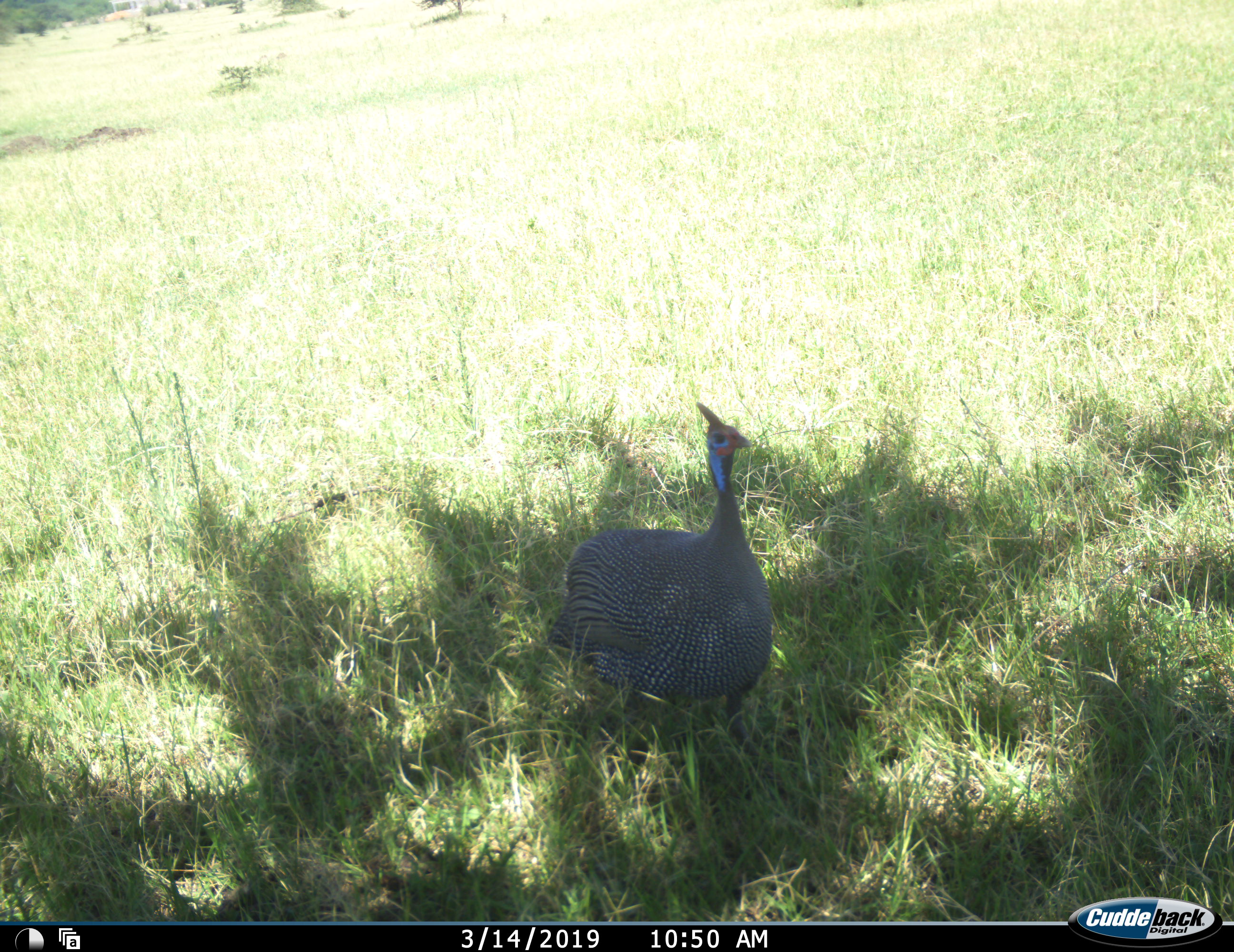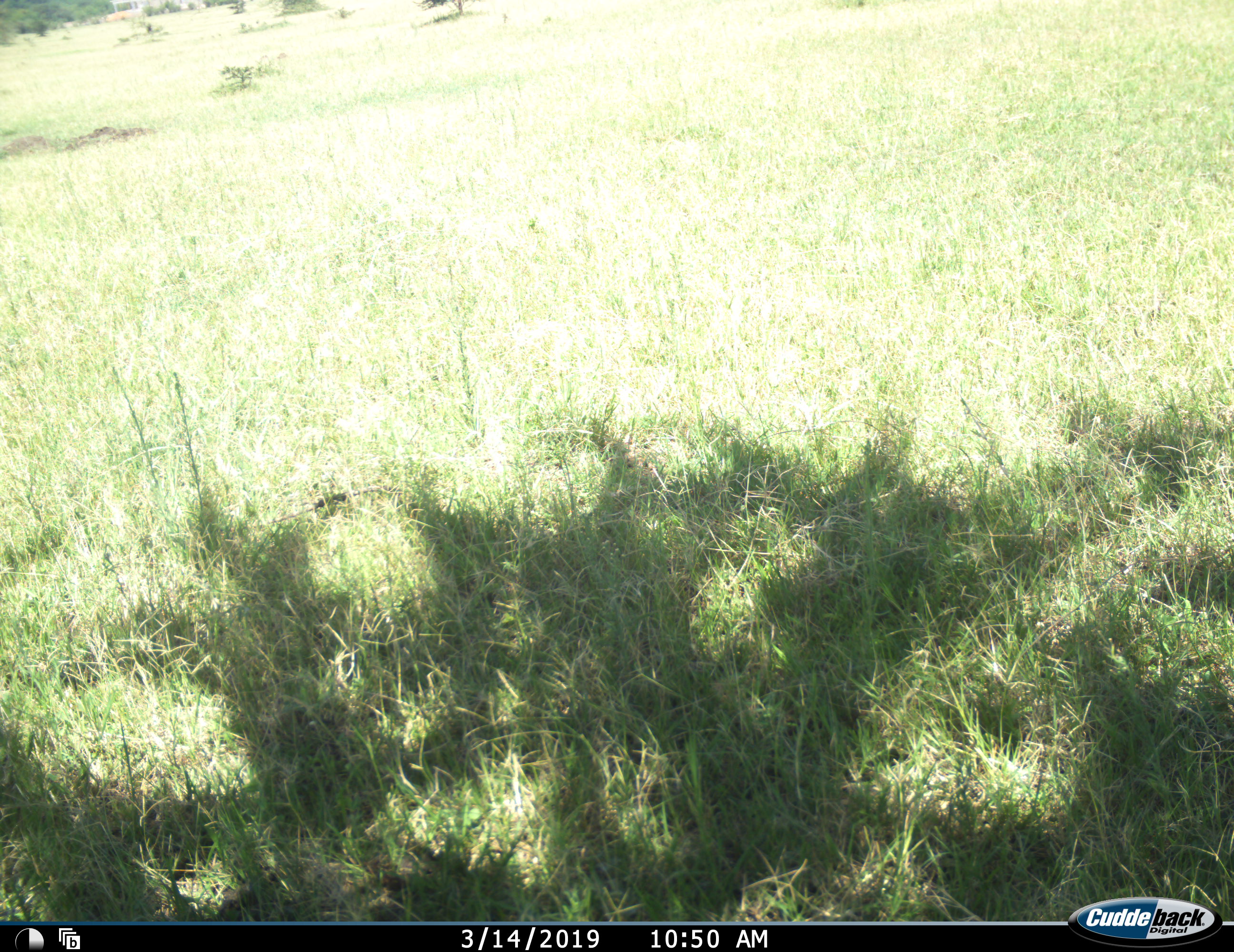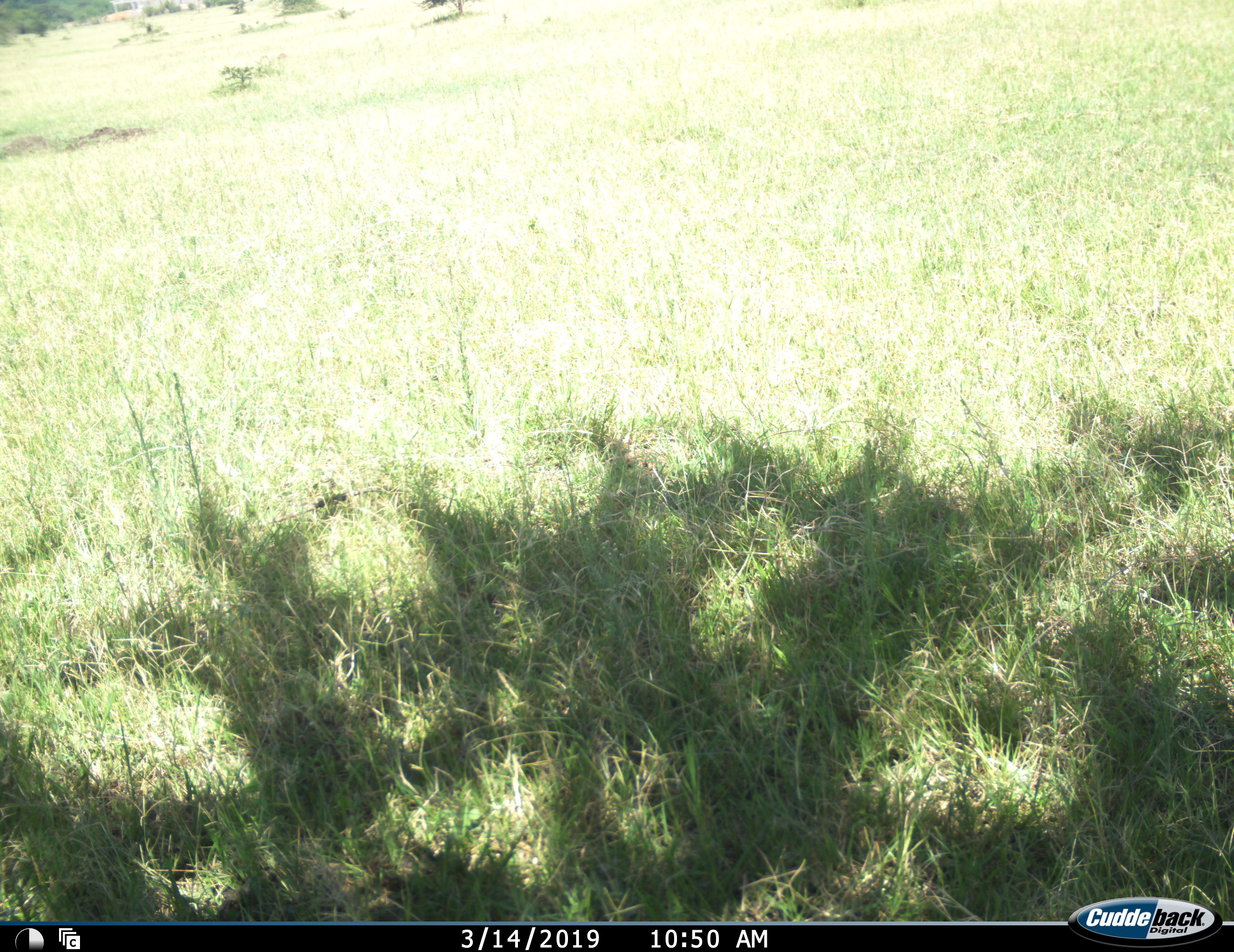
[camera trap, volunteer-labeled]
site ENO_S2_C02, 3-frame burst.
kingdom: Animalia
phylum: Chordata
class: Aves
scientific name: Aves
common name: bird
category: birdother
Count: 1.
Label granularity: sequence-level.